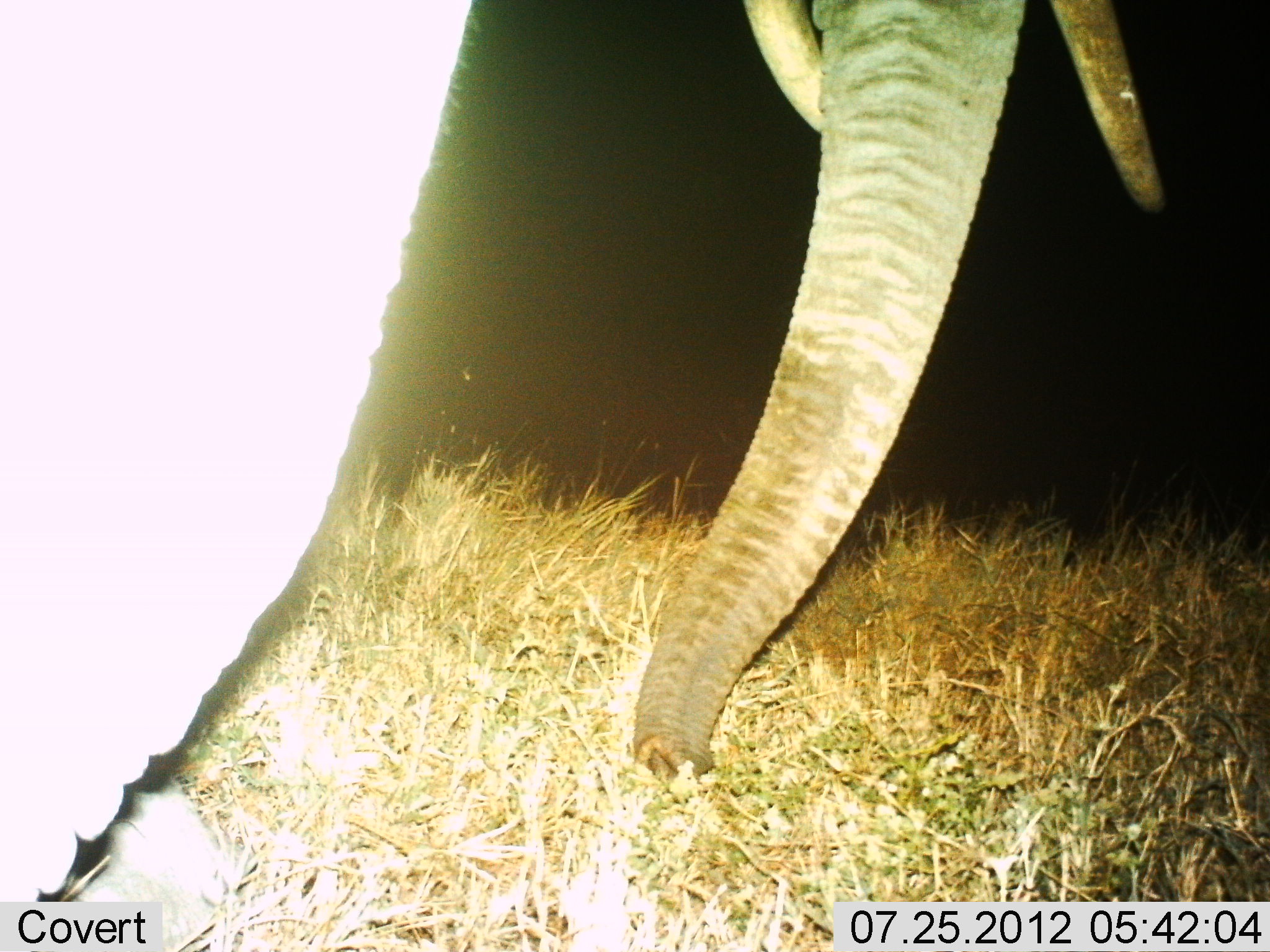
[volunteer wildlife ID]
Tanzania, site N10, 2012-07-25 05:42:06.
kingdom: Animalia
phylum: Chordata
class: Mammalia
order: Proboscidea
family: Elephantidae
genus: Loxodonta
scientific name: Loxodonta africana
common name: african bush elephant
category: elephant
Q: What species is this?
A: Elephant (african bush elephant) (Loxodonta africana).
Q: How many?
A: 1.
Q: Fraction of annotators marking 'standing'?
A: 60%.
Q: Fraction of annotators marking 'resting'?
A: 0%.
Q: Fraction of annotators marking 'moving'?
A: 30%.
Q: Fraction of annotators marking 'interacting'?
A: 0%.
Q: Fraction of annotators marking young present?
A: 0%.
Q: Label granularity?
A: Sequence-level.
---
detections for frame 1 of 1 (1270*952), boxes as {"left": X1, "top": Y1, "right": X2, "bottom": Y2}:
animal: {"left": 1, "top": 0, "right": 493, "bottom": 901}; {"left": 637, "top": 0, "right": 1173, "bottom": 779}